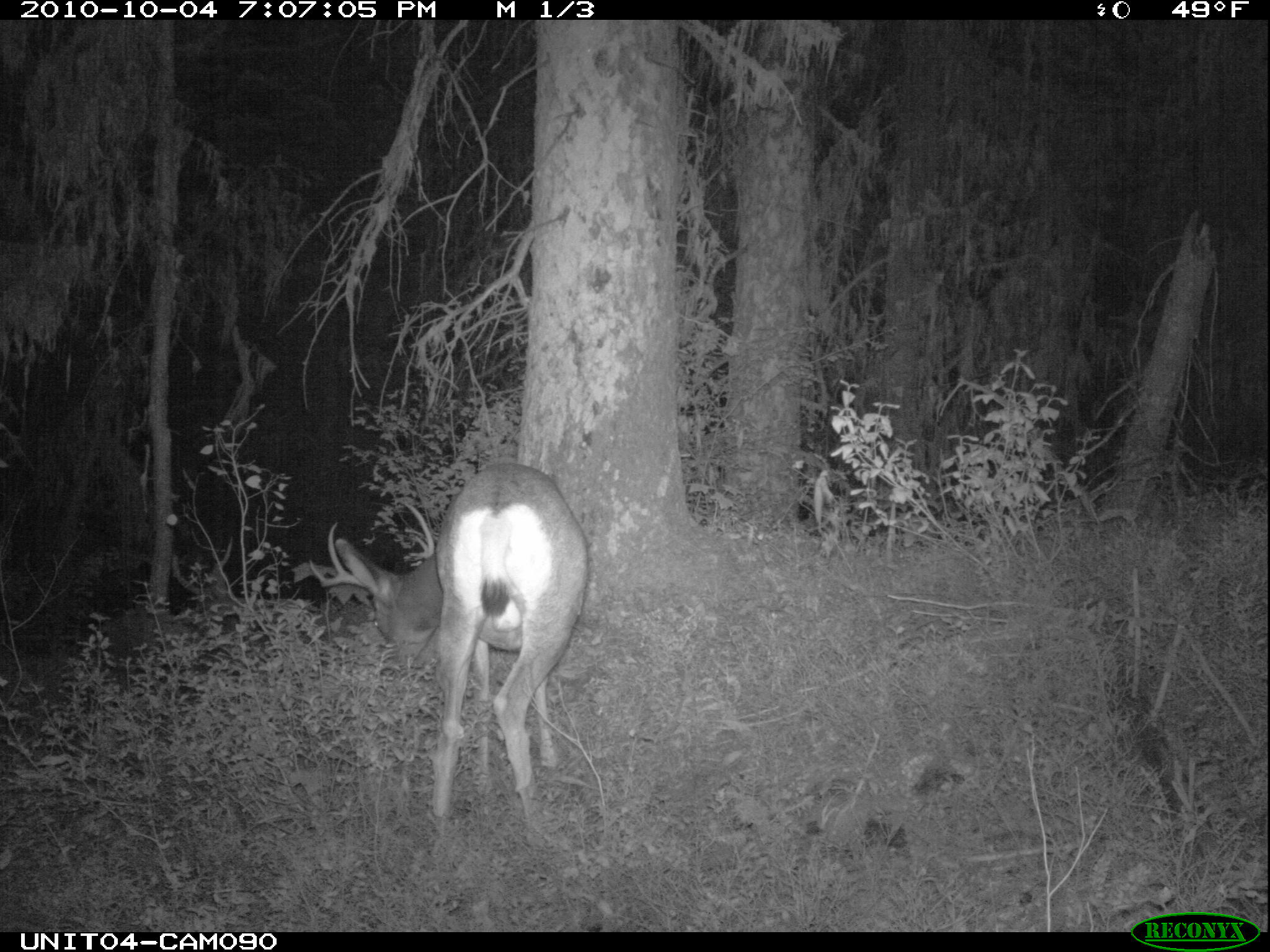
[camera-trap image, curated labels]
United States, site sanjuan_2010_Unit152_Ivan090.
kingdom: Animalia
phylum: Chordata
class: Mammalia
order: Artiodactyla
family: Cervidae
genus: Odocoileus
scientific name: Odocoileus hemionus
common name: mule deer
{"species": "Odocoileus hemionus (mule deer)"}